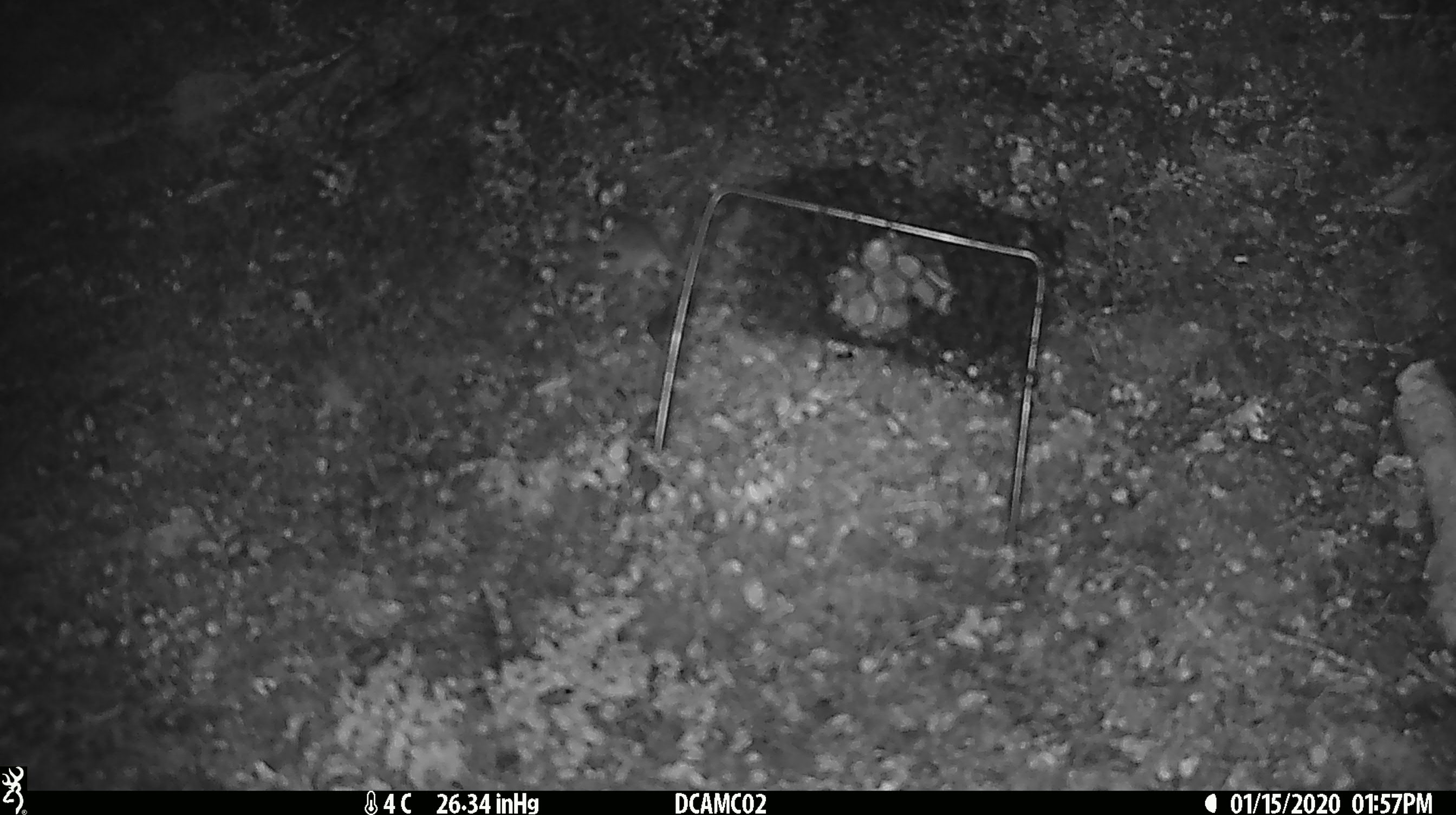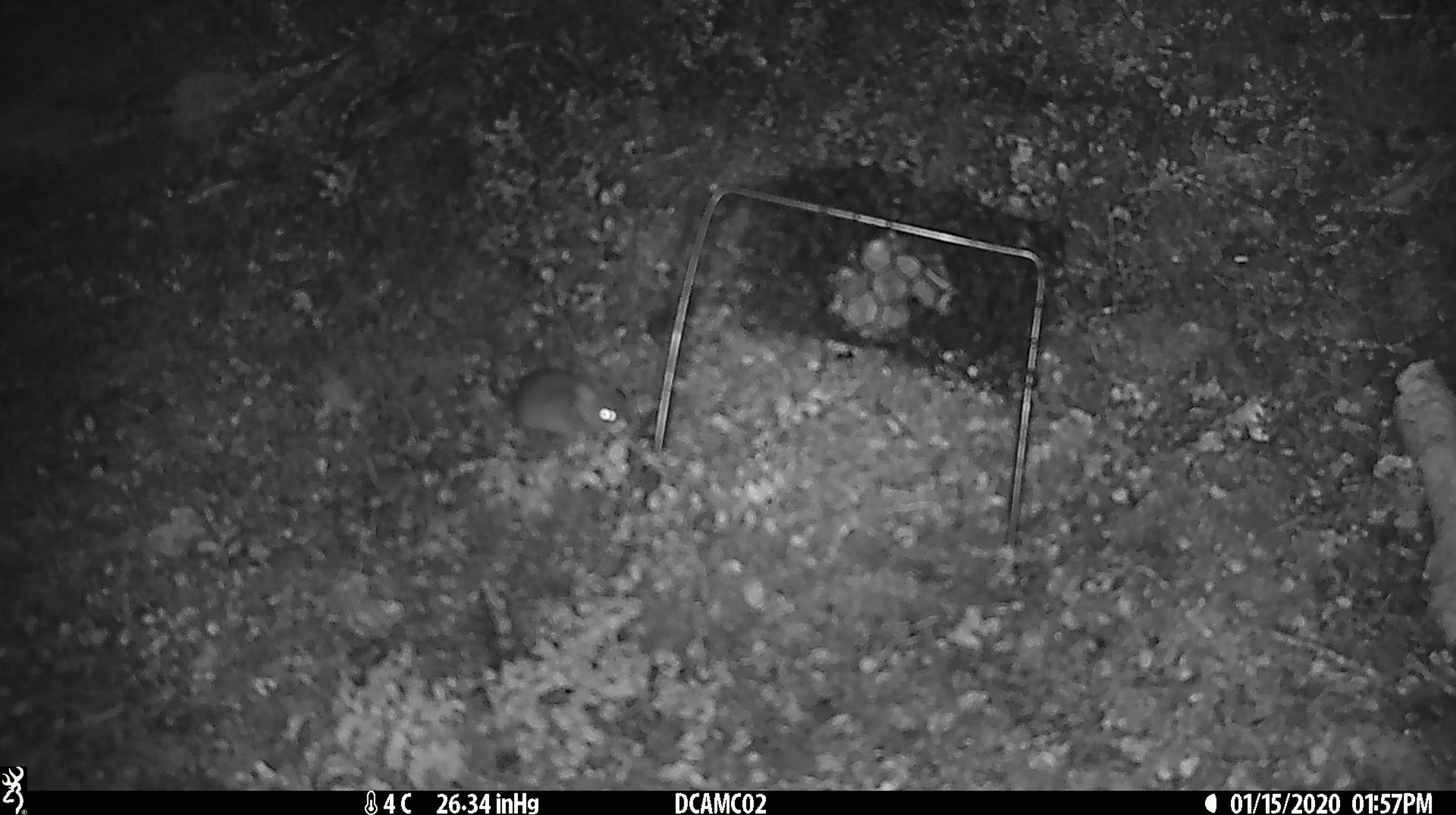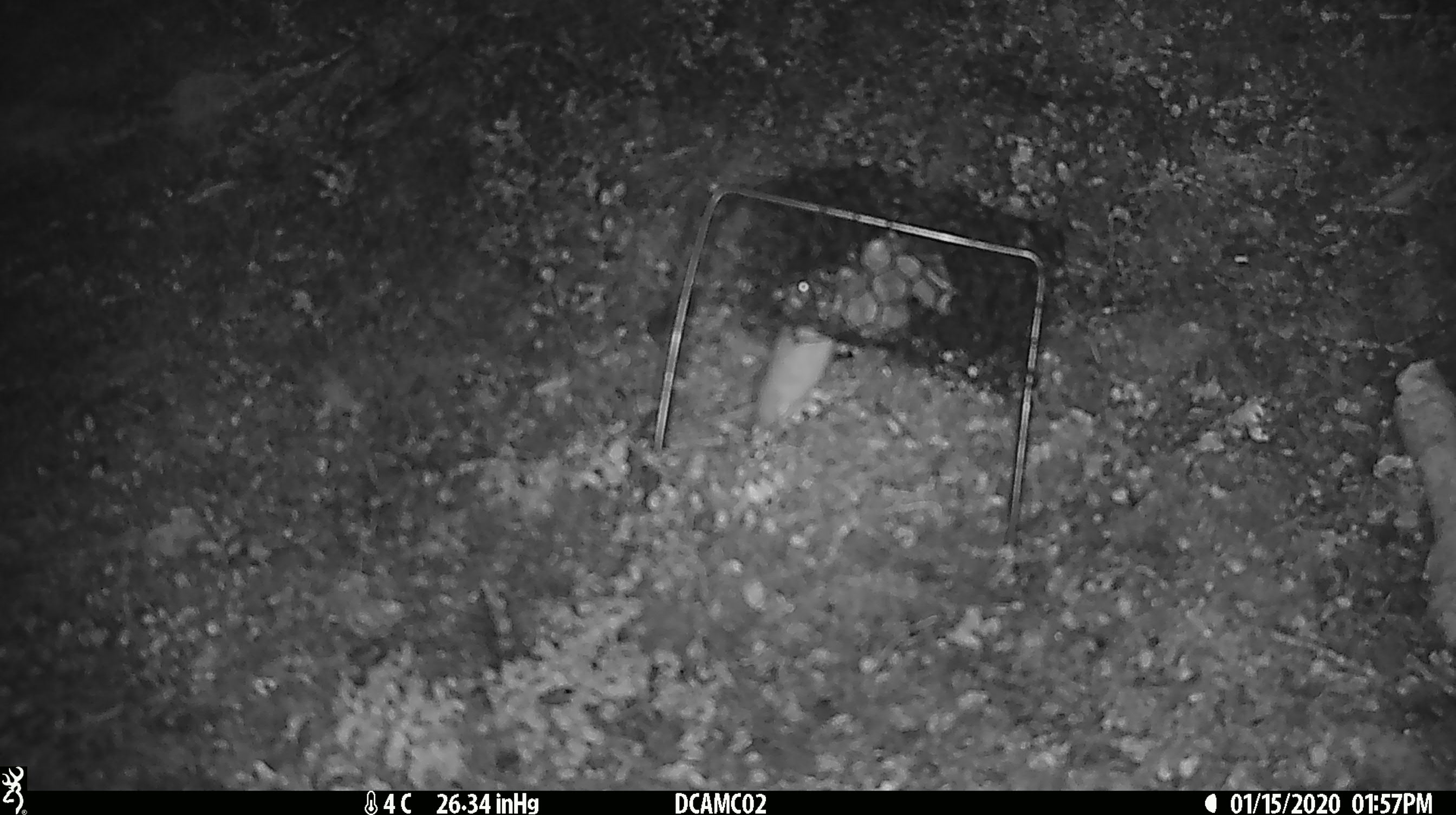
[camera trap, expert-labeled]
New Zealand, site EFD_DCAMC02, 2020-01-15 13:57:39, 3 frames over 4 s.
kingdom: Animalia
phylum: Chordata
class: Mammalia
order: Rodentia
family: Muridae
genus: Mus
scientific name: Mus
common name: mouse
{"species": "mouse (Mus)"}